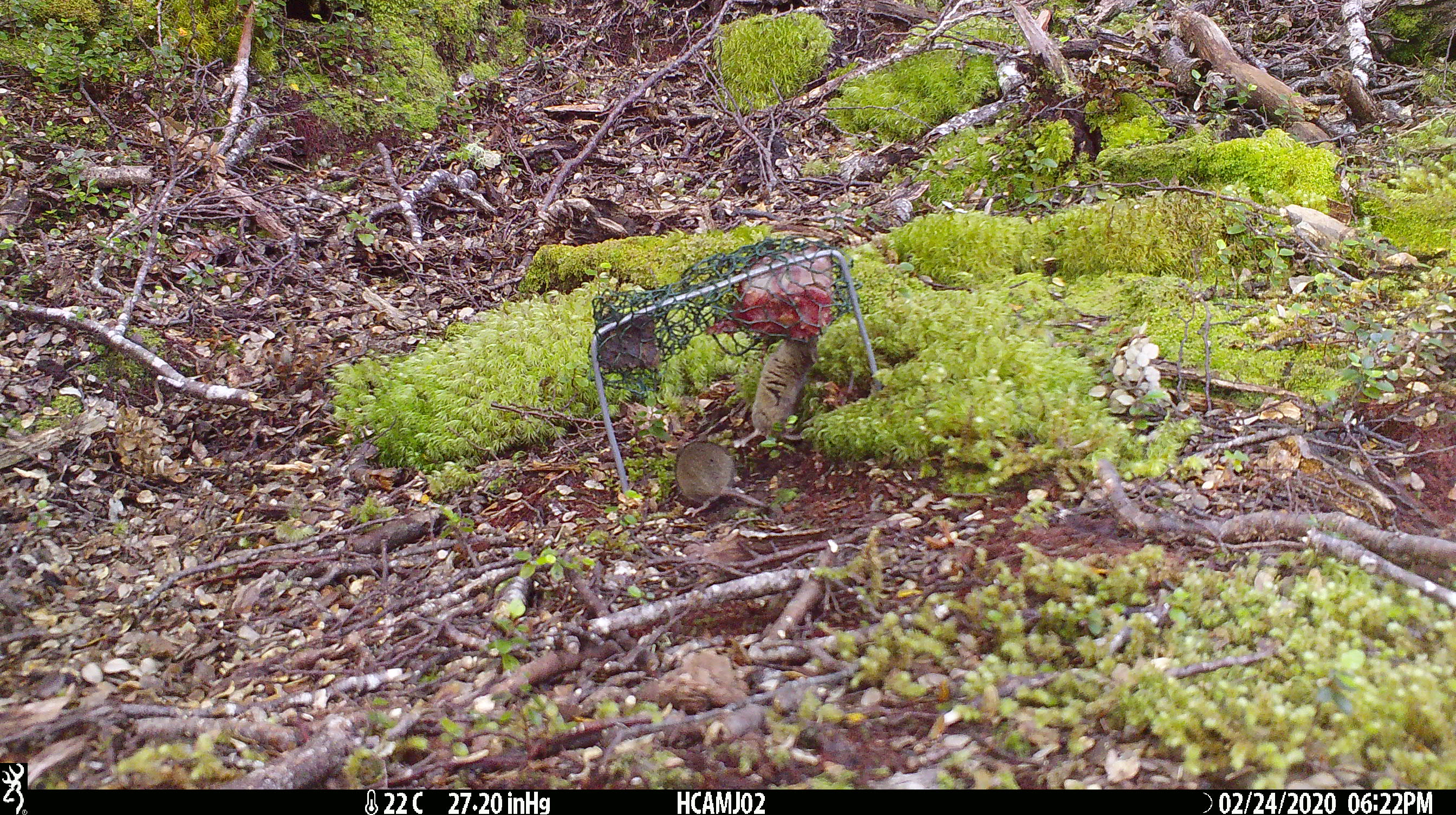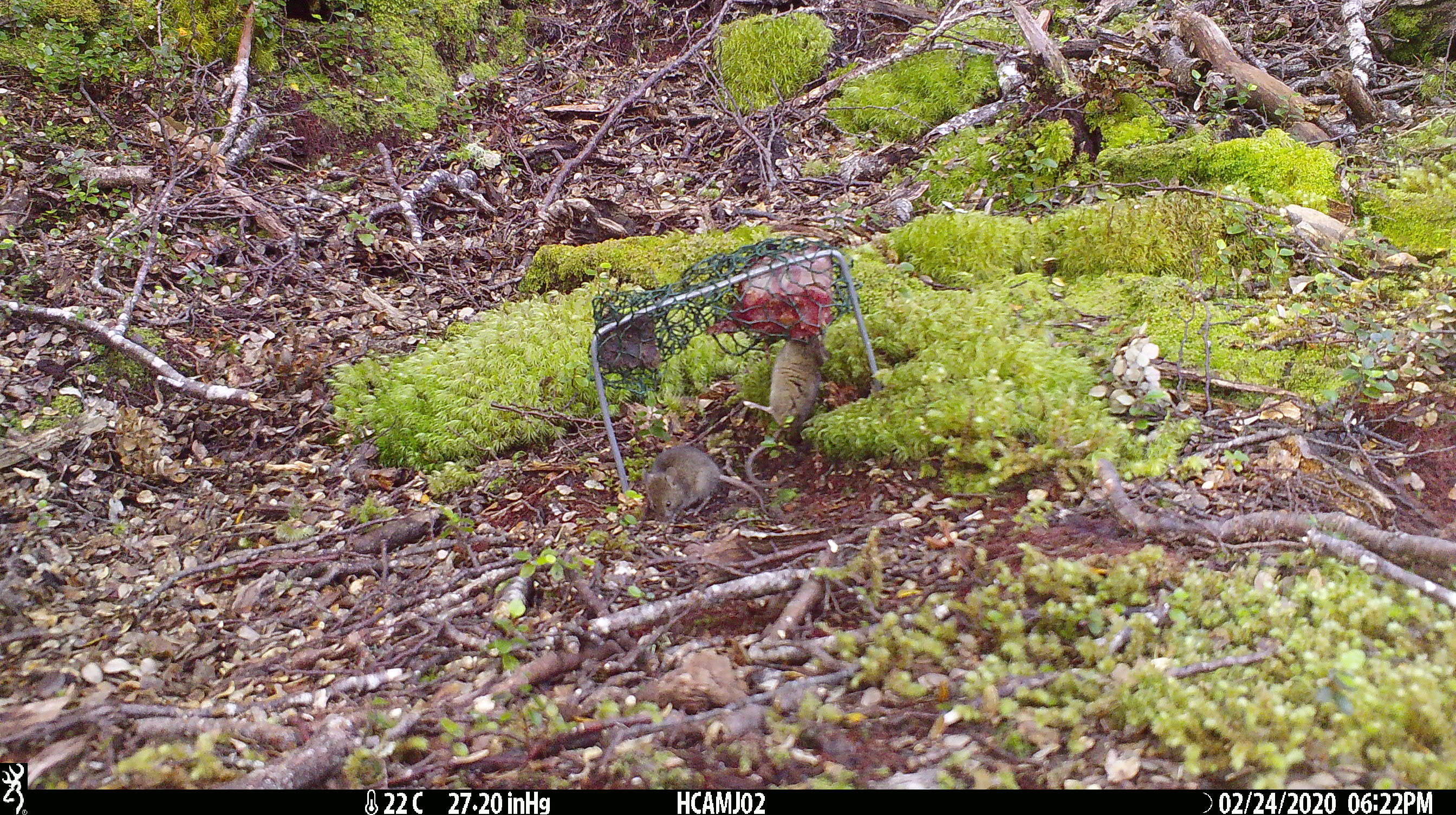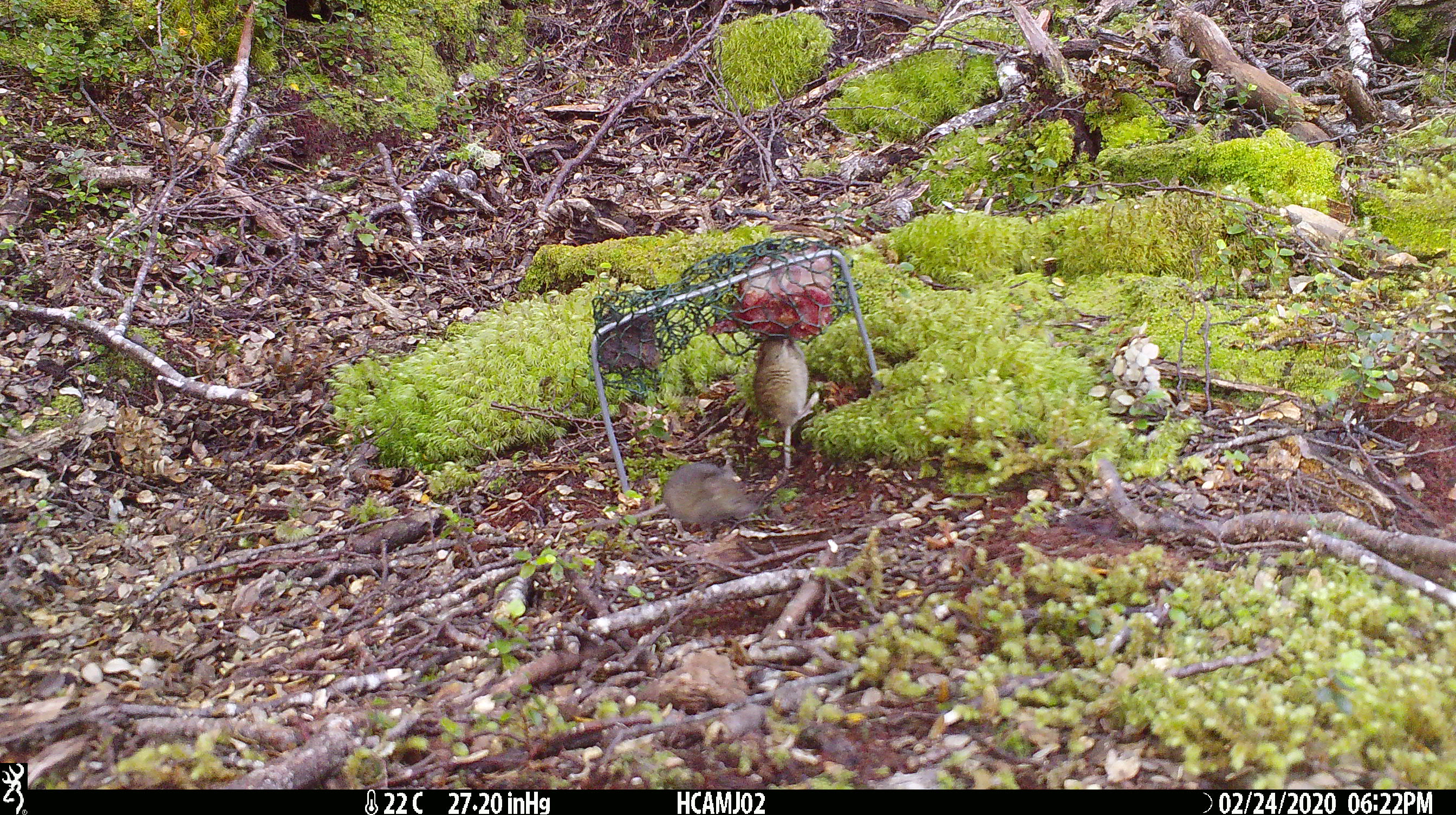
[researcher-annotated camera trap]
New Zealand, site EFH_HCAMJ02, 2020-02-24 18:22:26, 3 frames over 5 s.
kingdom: Animalia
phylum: Chordata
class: Mammalia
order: Rodentia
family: Muridae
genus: Mus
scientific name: Mus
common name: mouse